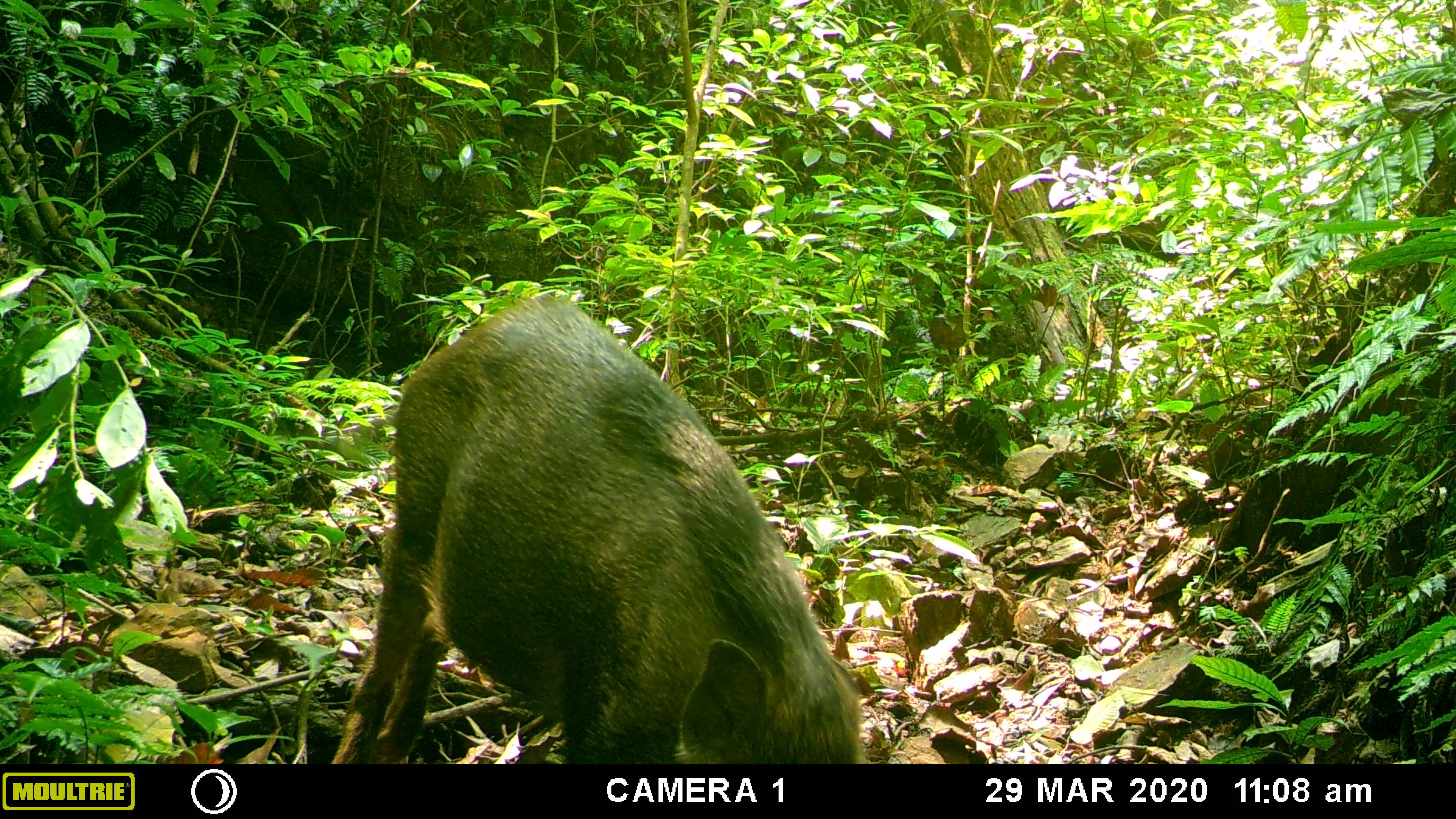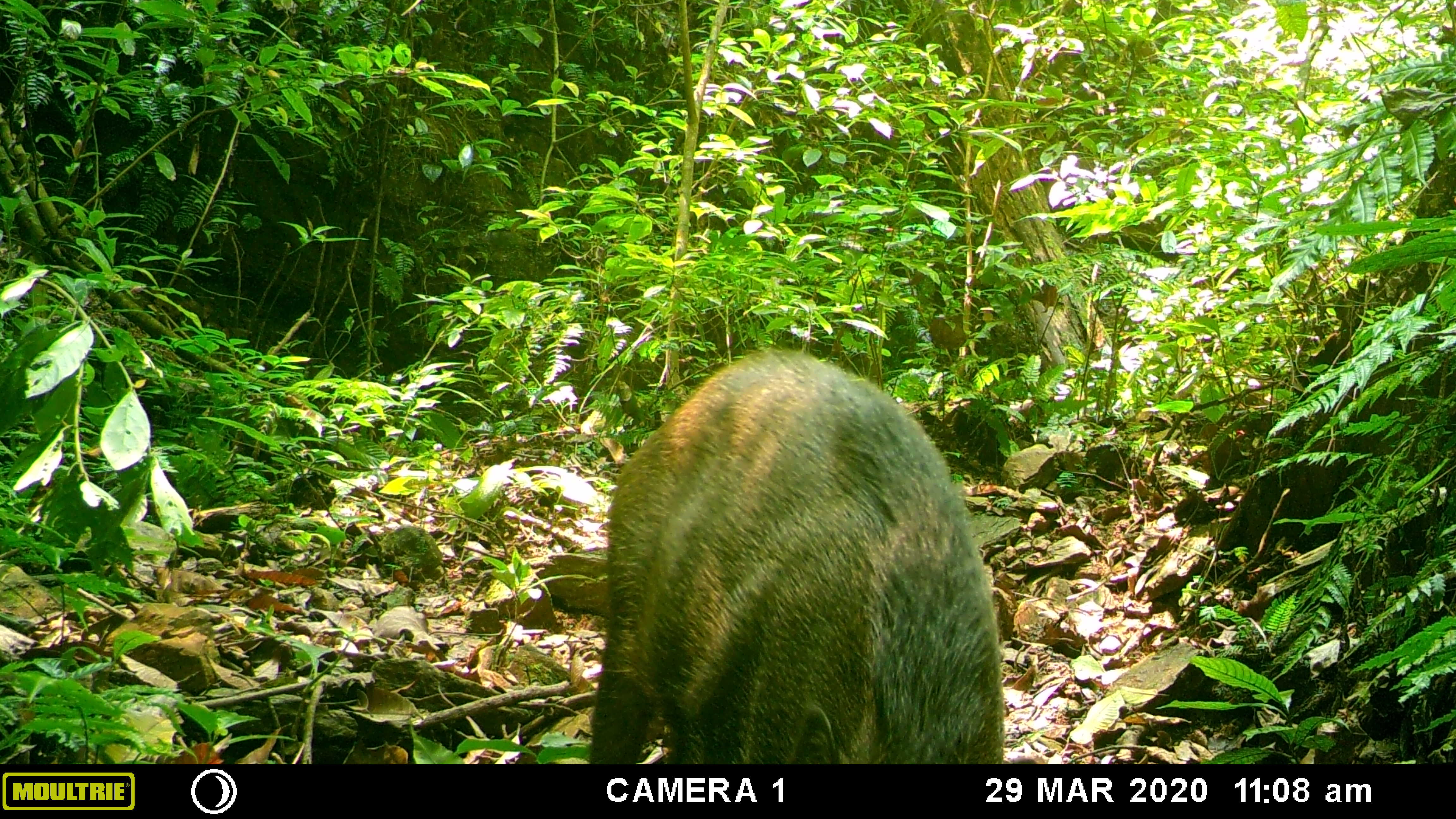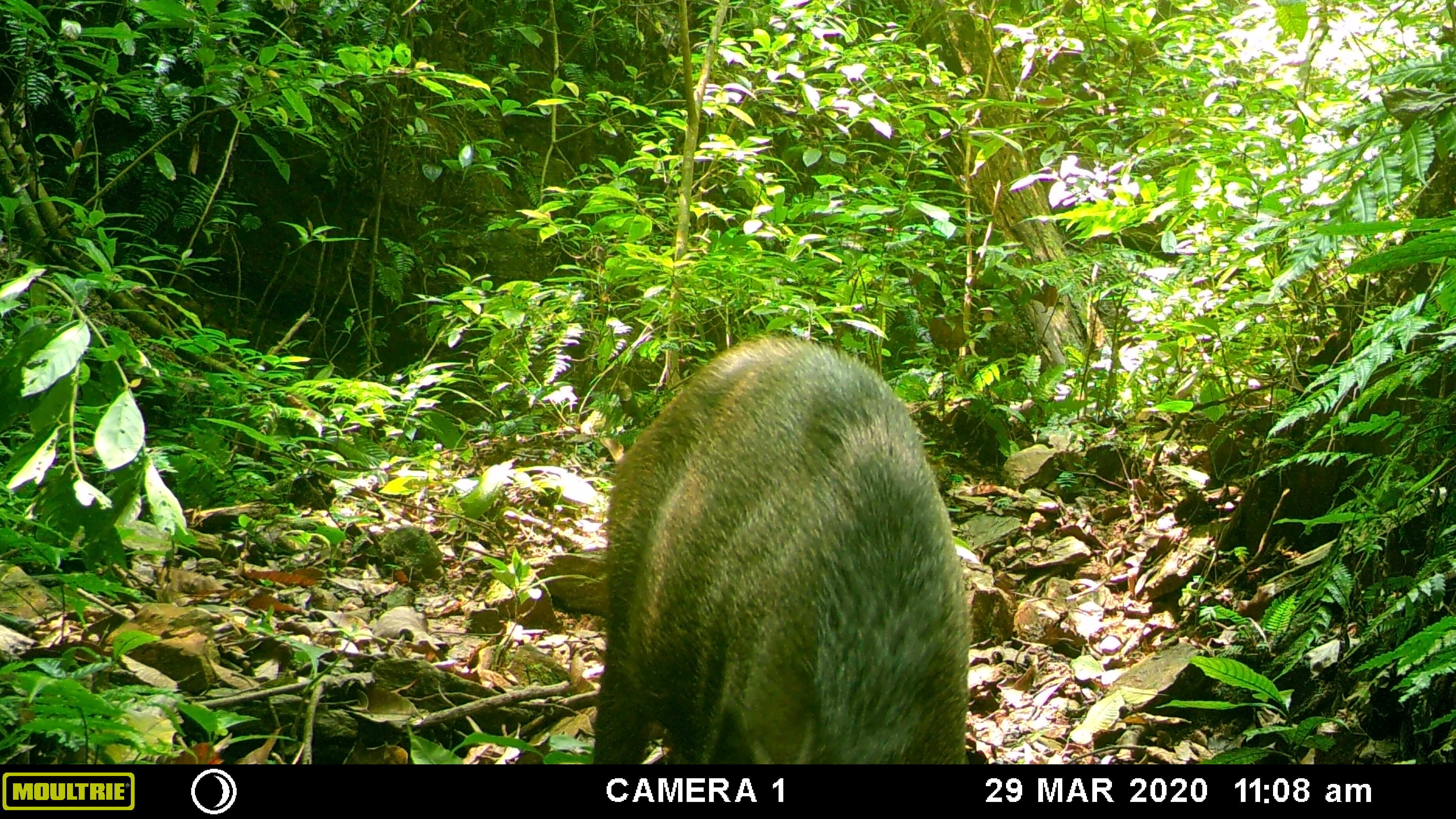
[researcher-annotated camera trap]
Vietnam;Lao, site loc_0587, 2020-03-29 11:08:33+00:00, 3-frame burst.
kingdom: Animalia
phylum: Chordata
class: Mammalia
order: Artiodactyla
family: Suidae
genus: Sus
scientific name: Sus scrofa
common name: eurasian wild pig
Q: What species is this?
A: Eurasian wild pig (Sus scrofa).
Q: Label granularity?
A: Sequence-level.